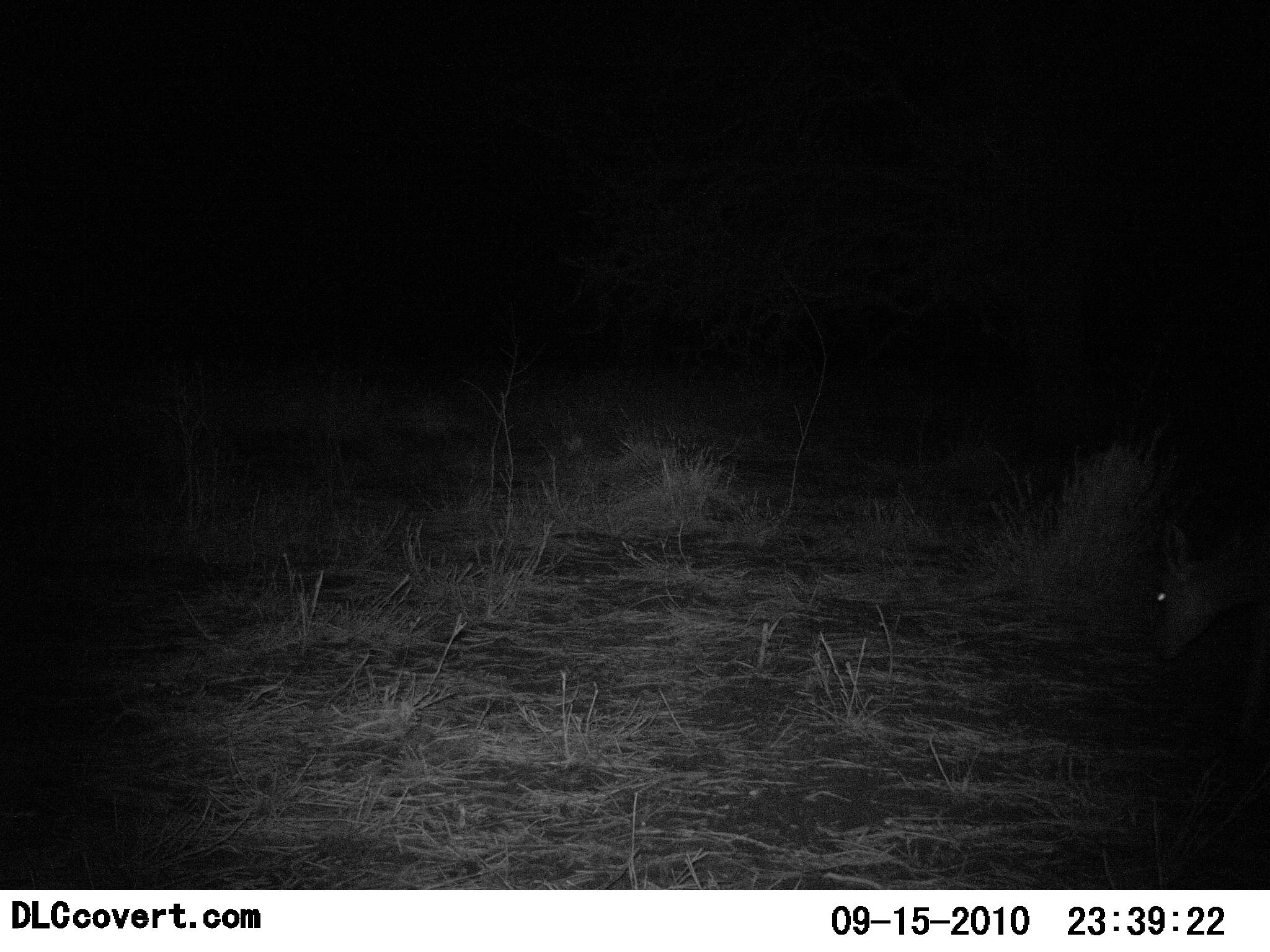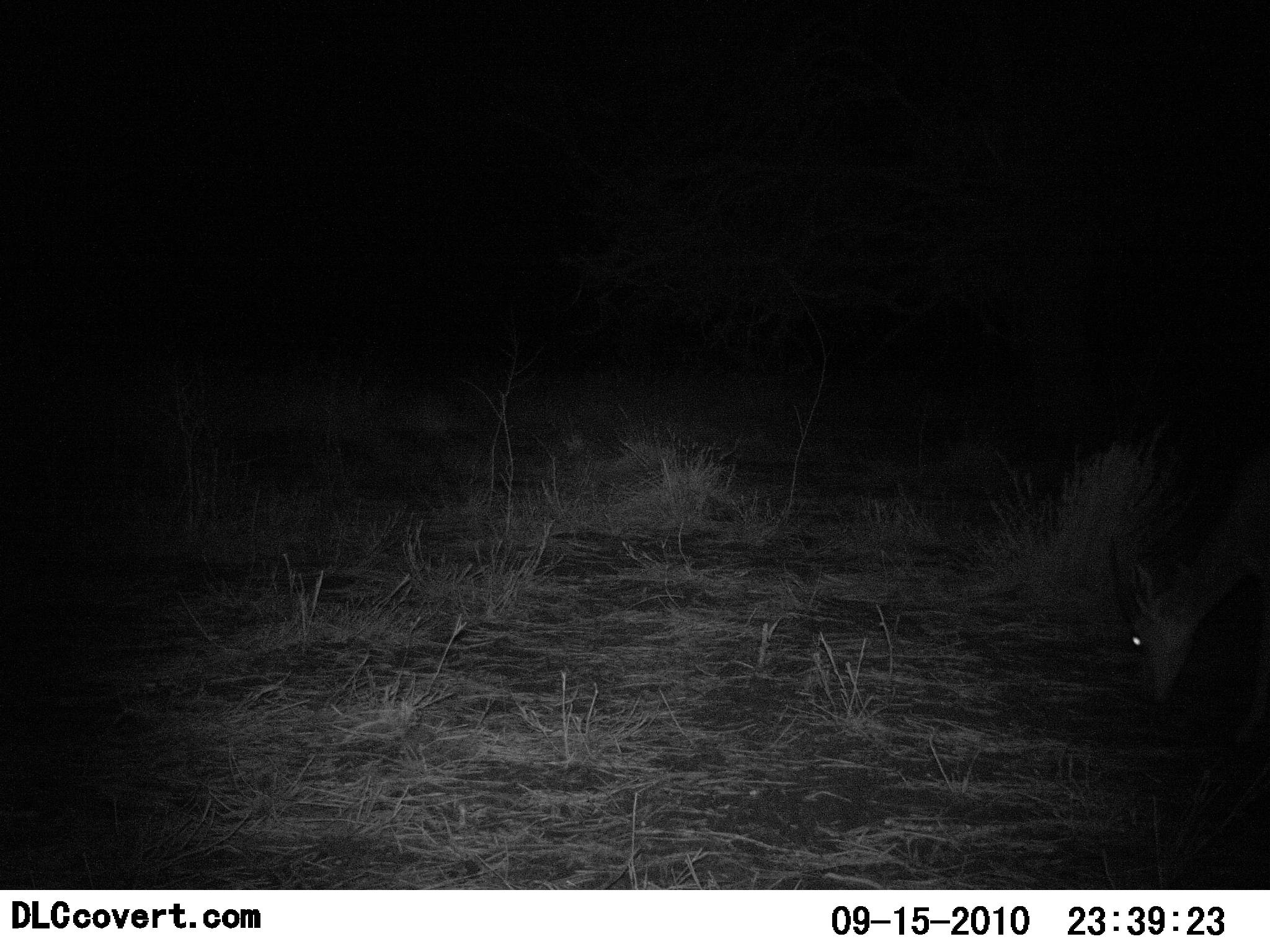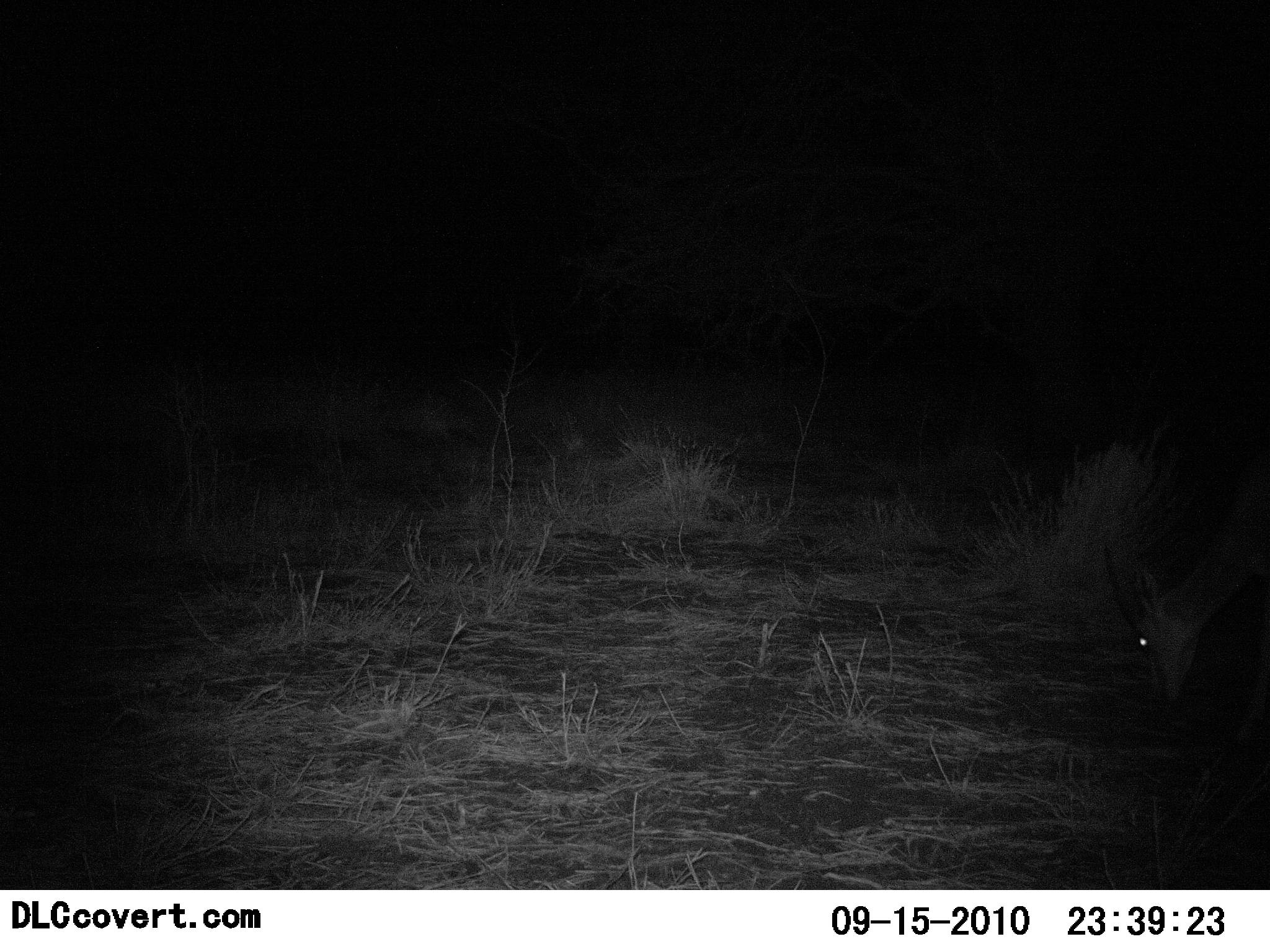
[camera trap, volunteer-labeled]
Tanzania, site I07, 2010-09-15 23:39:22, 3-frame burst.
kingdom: Animalia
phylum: Chordata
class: Mammalia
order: Artiodactyla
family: Bovidae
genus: Eudorcas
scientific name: Eudorcas thomsonii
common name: thomson's gazelle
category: gazellethomsons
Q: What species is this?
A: Gazellethomsons (thomson's gazelle) (Eudorcas thomsonii).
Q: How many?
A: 1.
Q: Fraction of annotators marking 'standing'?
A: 20%.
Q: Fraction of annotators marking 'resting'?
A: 0%.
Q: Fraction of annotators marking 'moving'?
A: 0%.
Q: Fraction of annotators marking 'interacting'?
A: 0%.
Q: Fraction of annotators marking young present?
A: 0%.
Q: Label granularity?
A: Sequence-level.